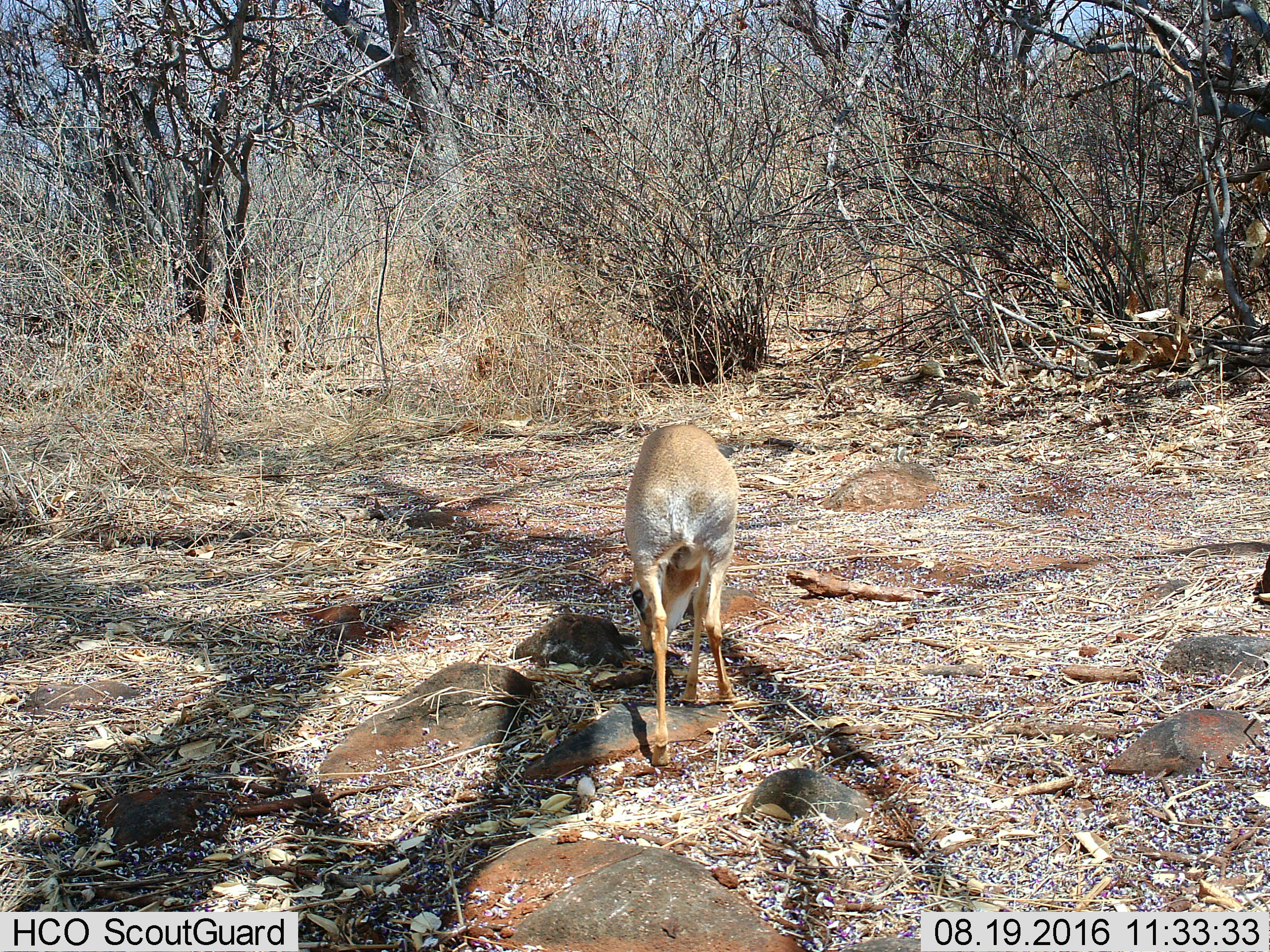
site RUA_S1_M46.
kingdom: Animalia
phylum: Chordata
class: Mammalia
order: Artiodactyla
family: Bovidae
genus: Madoqua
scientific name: Madoqua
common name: dik-dik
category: dikdik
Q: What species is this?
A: Dikdik (dik-dik) (Madoqua).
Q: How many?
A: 1.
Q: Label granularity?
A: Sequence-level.